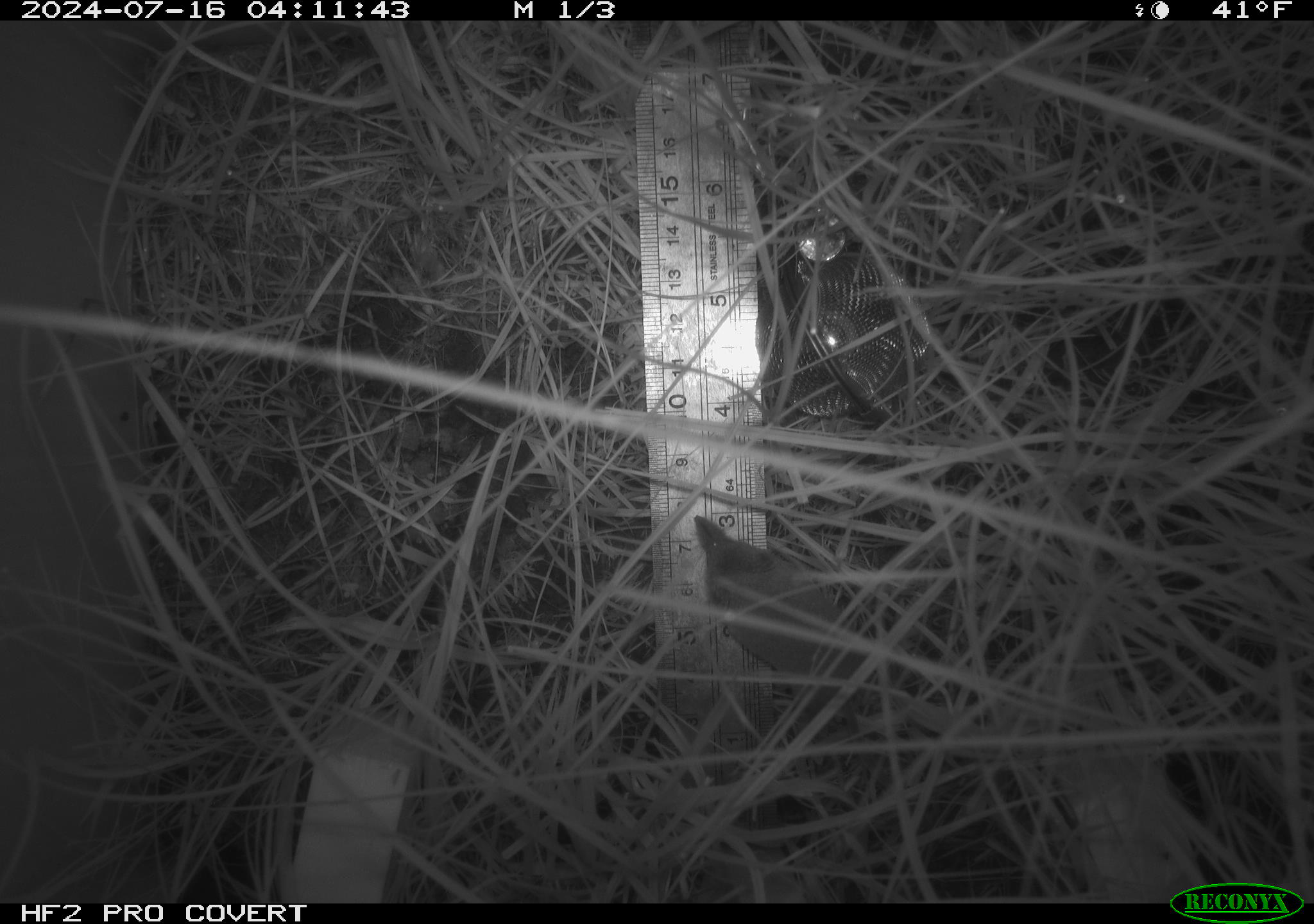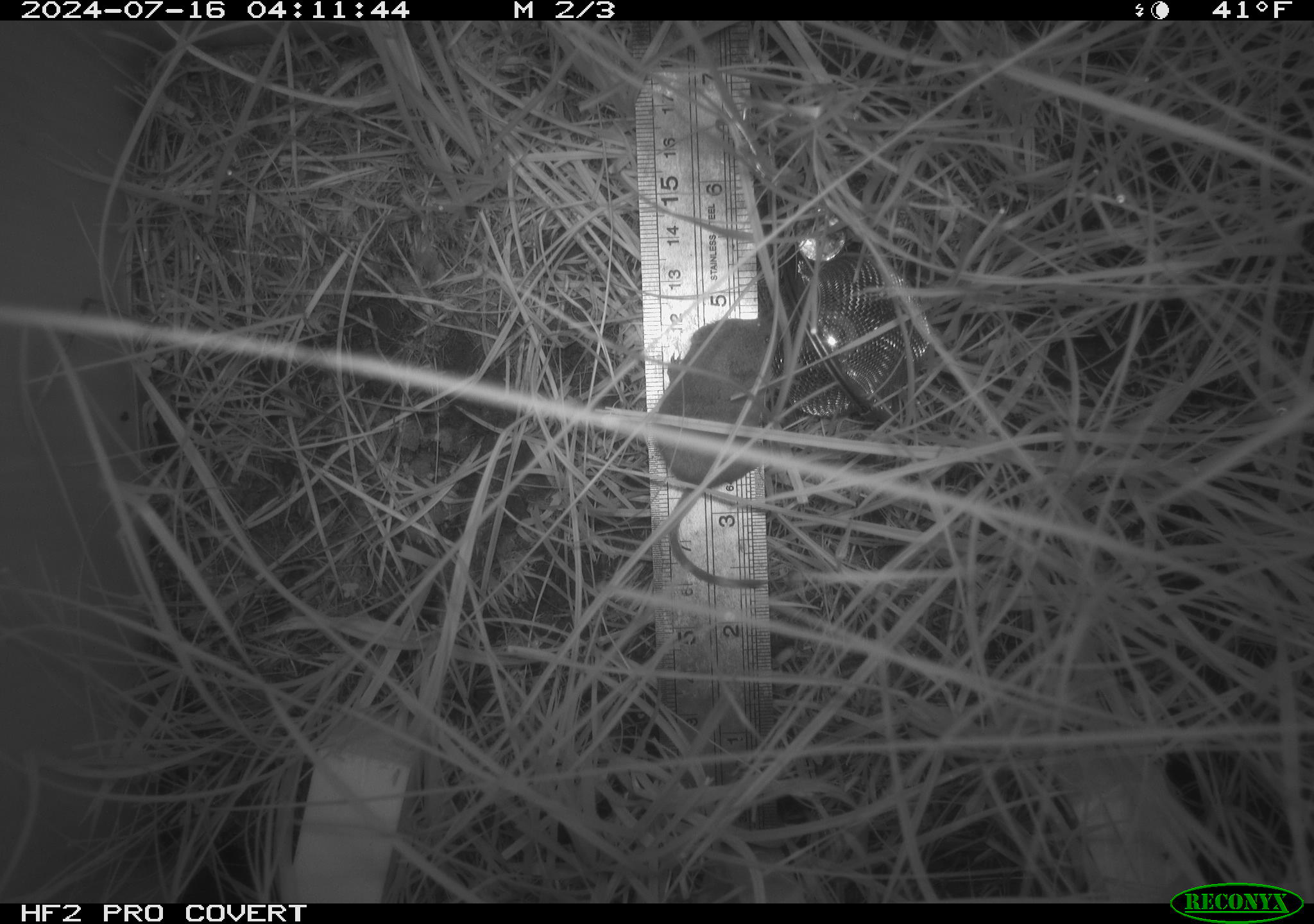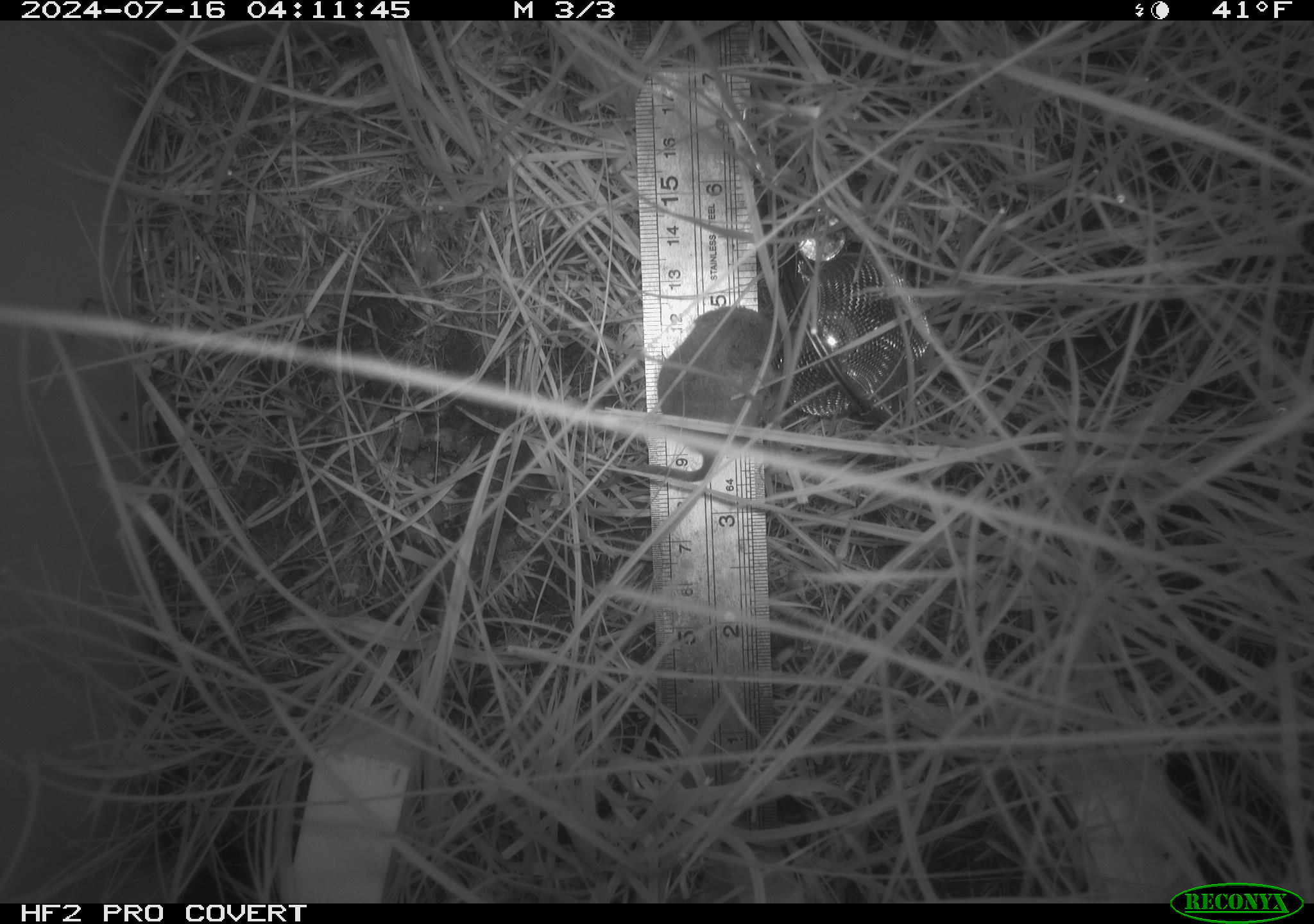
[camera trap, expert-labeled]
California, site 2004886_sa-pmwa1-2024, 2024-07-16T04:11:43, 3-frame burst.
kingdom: Animalia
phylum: Chordata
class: Mammalia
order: Eulipotyphla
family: Soricidae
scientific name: Soricidae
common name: shrews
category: soricidae family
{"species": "soricidae family (shrews) (Soricidae)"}